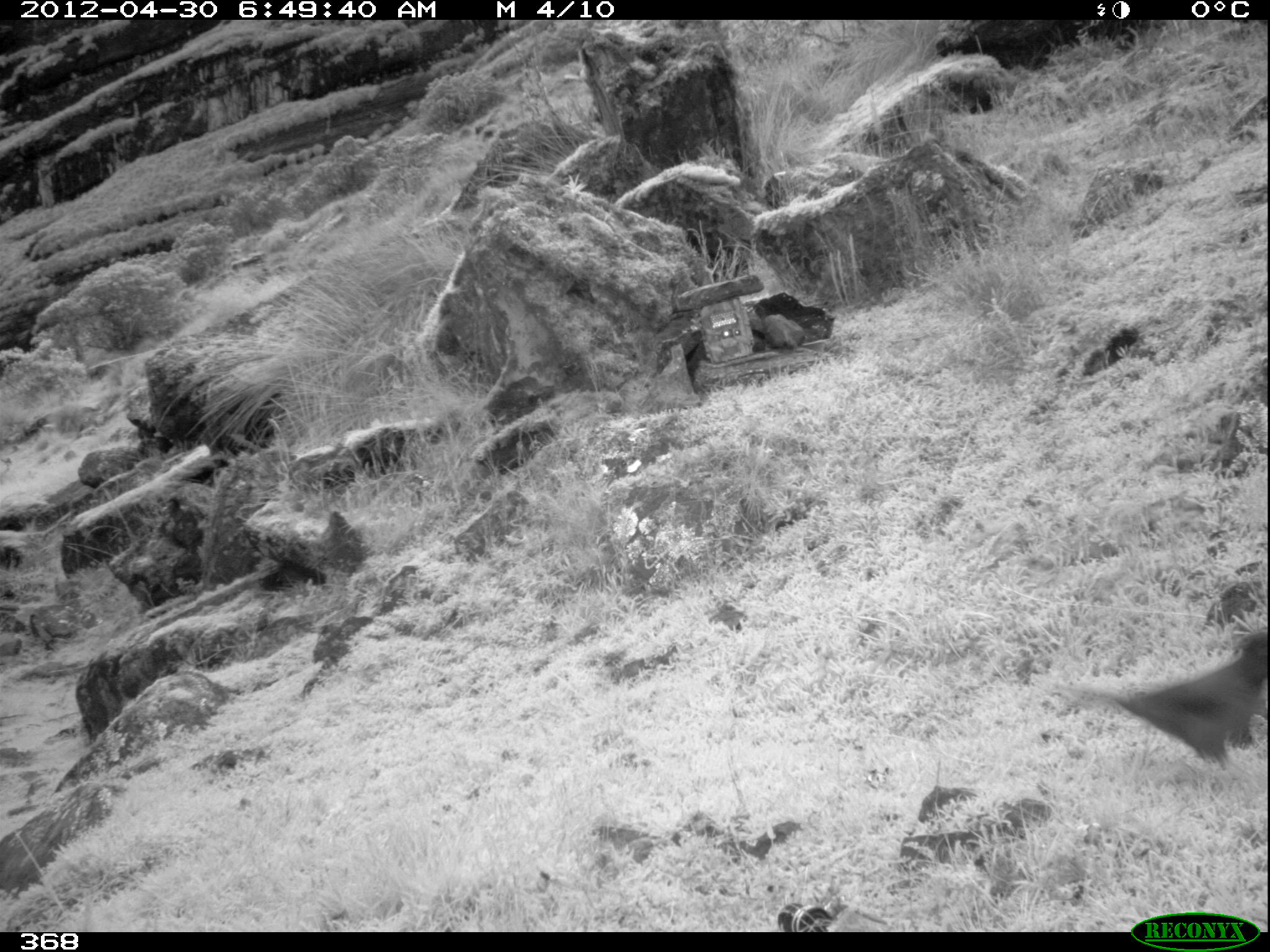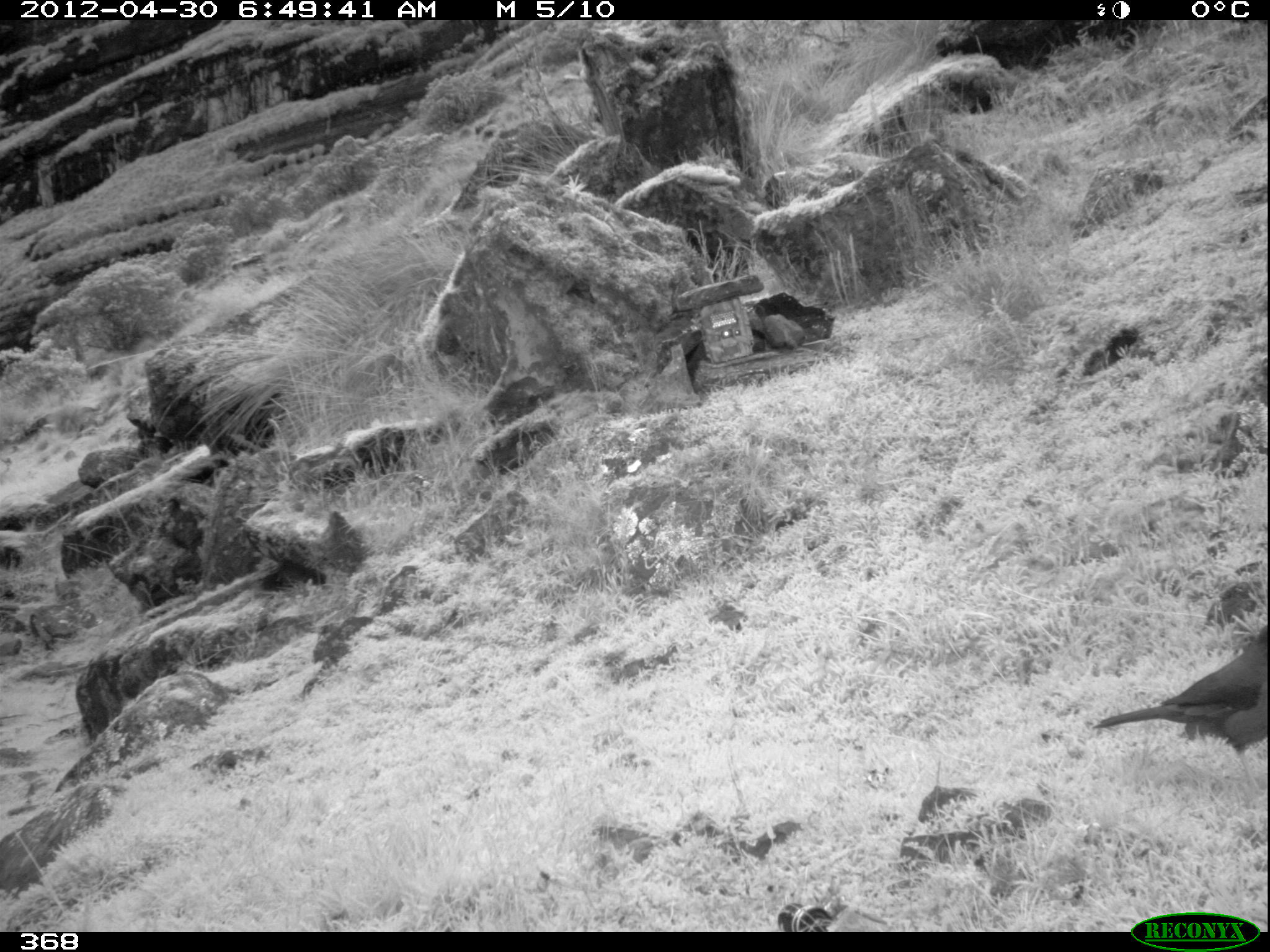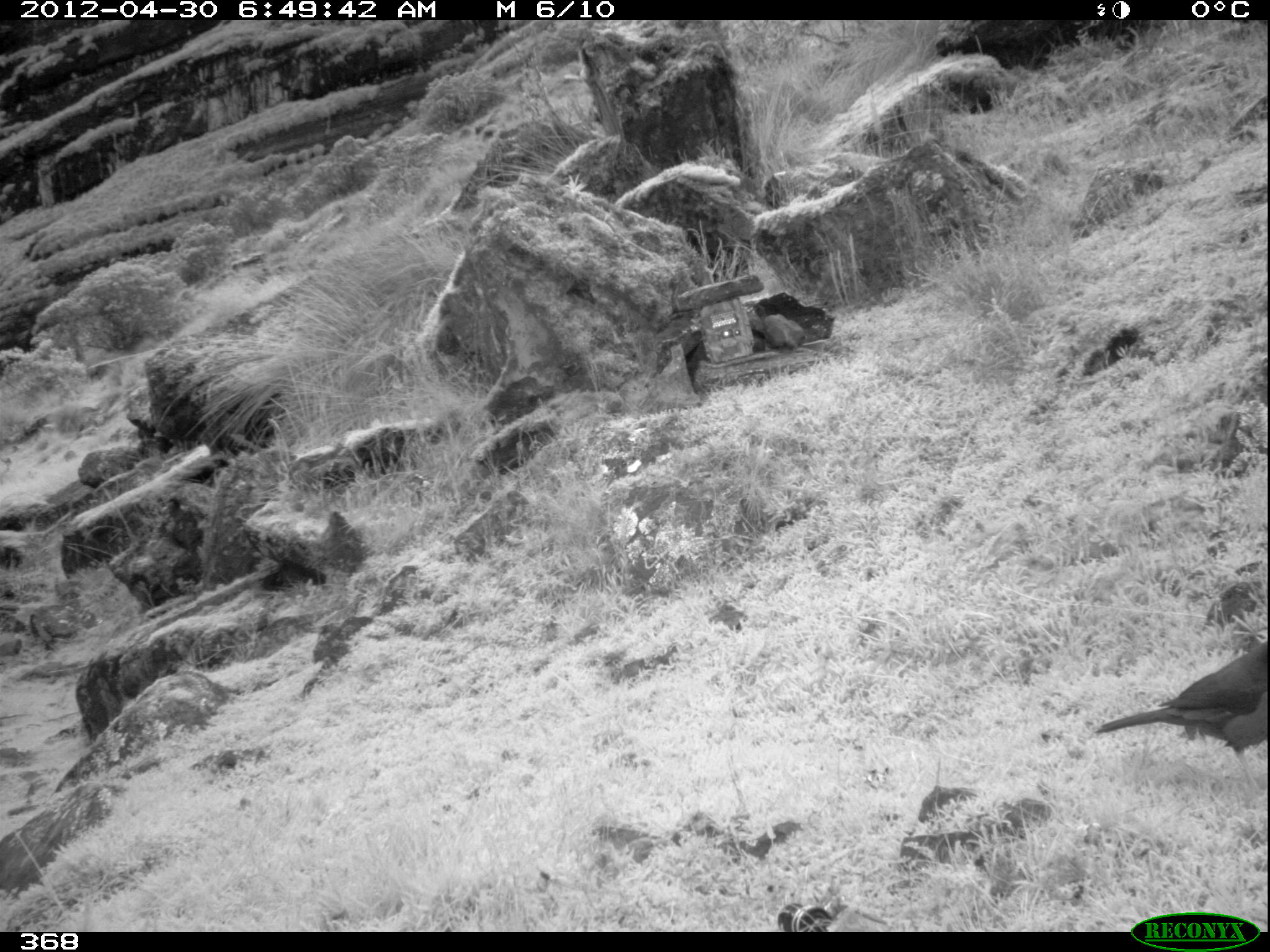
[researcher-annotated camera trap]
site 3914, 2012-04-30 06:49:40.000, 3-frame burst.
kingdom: Animalia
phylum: Chordata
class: Aves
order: Passeriformes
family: Turdidae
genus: Turdus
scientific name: Turdus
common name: true thrushes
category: turdus sp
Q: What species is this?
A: Turdus sp (true thrushes) (Turdus).